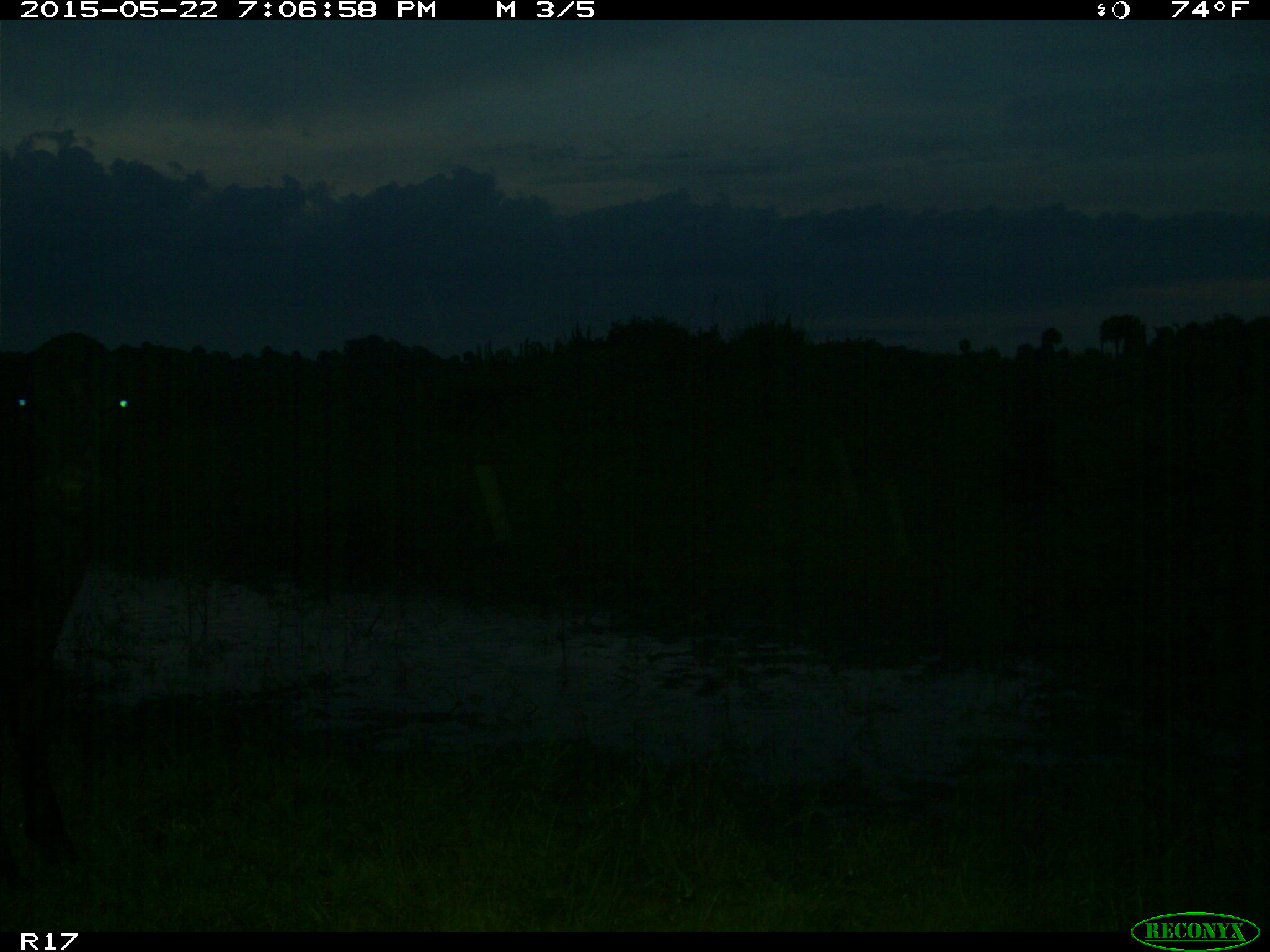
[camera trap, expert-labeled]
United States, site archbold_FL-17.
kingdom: Animalia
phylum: Chordata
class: Mammalia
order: Artiodactyla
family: Bovidae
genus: Bos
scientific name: Bos taurus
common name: domestic cow